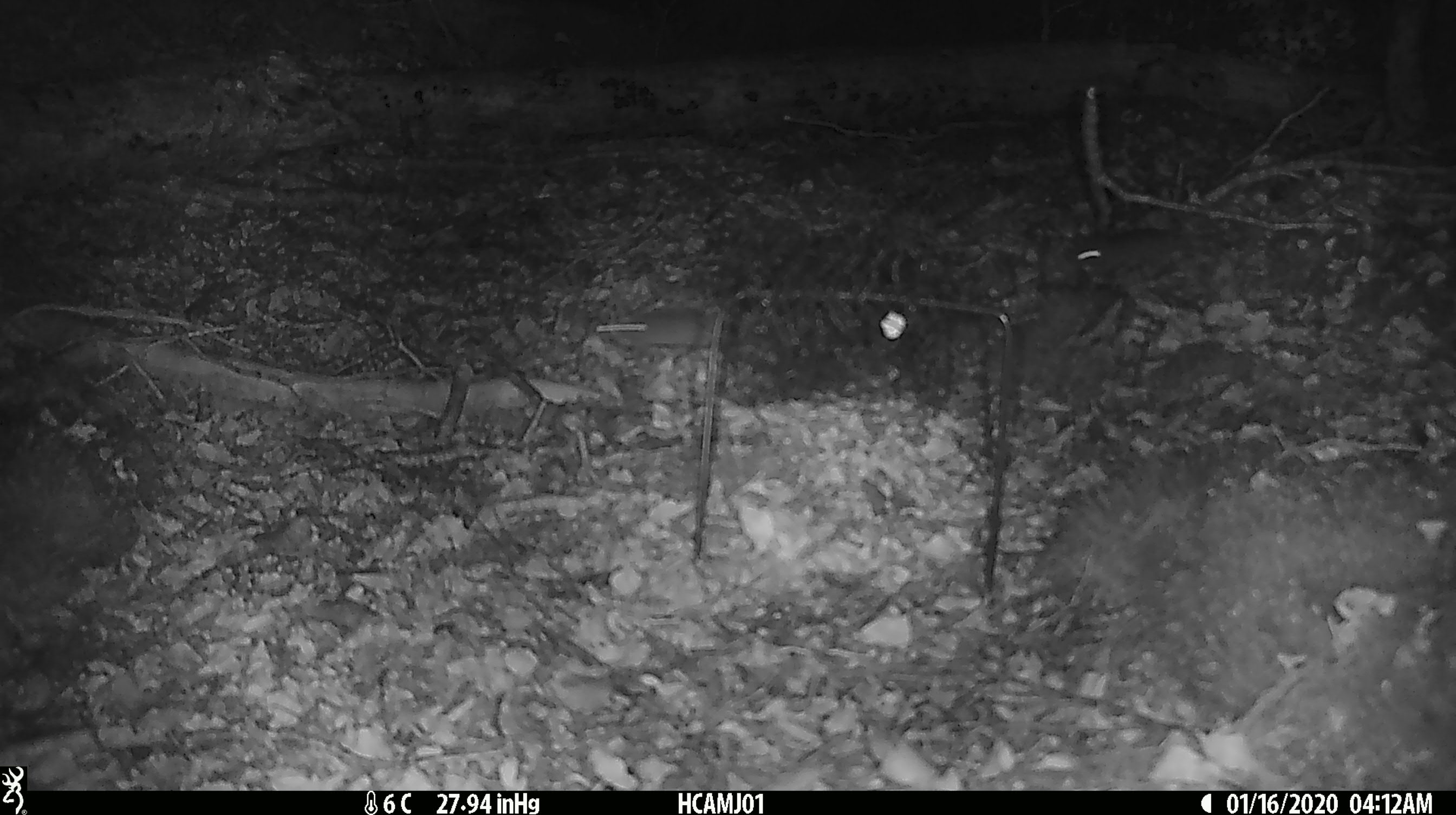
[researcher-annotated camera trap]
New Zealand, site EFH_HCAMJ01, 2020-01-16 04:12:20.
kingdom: Animalia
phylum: Chordata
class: Mammalia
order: Rodentia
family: Muridae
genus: Mus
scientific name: Mus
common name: mouse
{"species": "mouse (Mus)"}